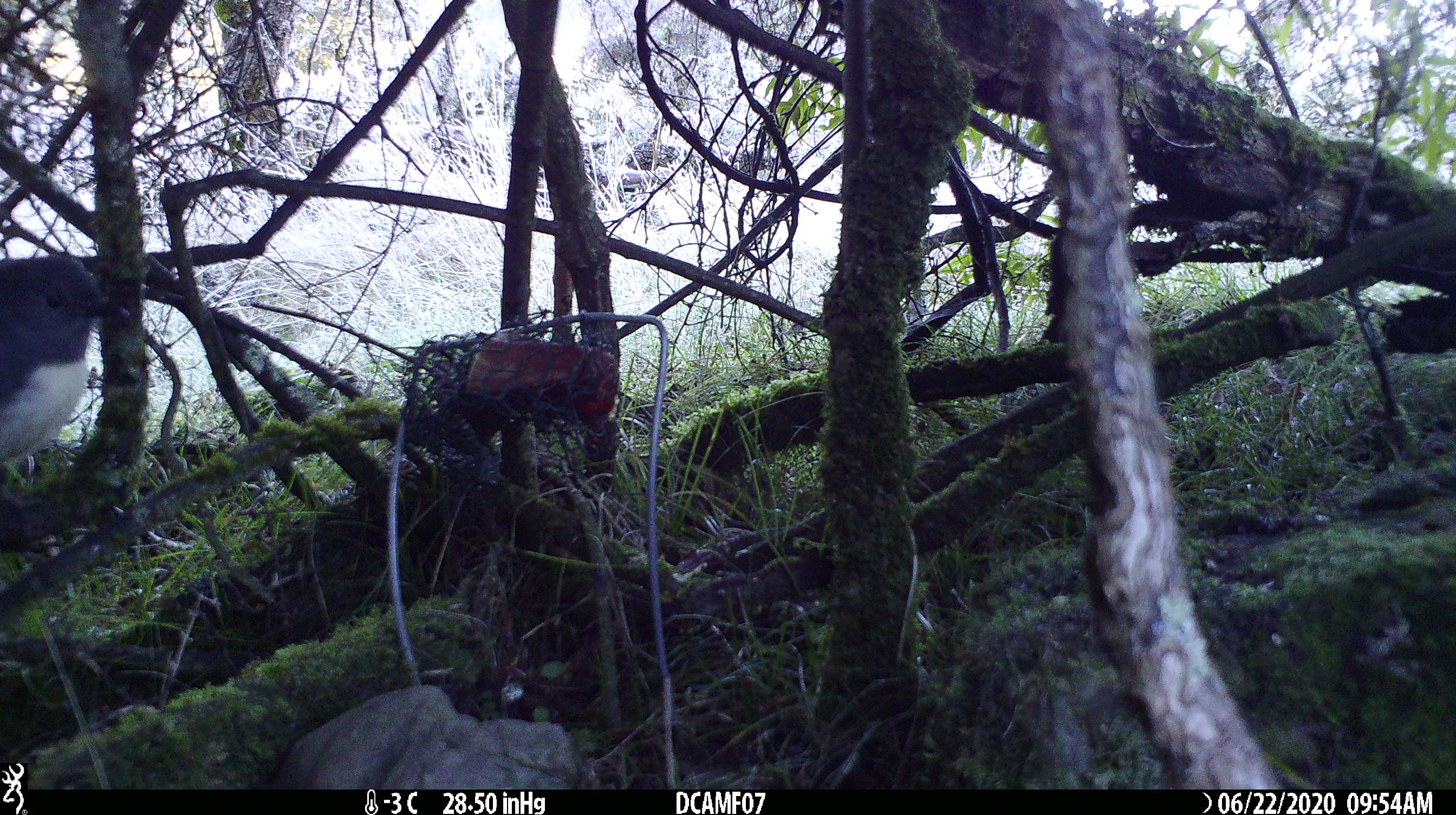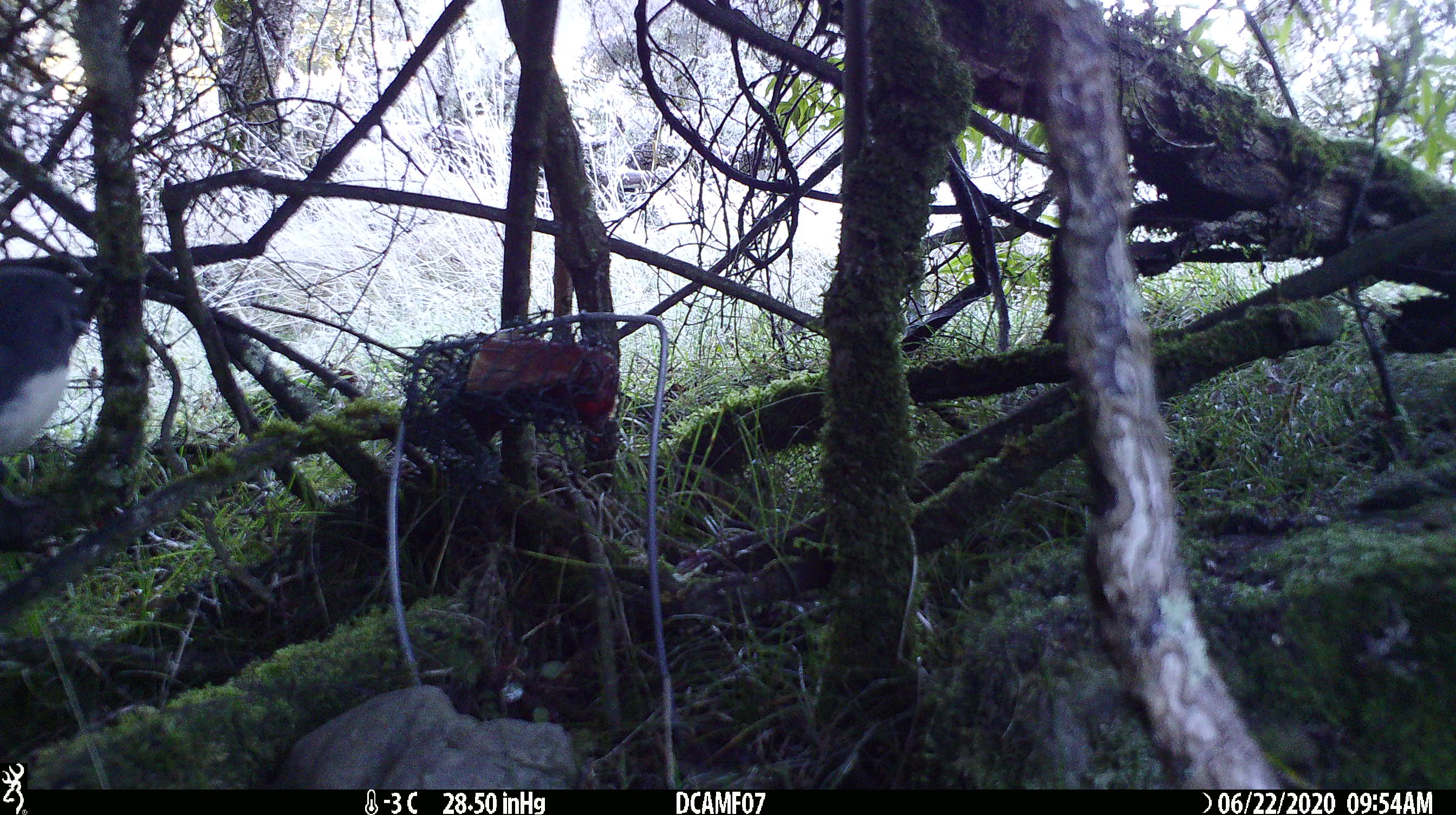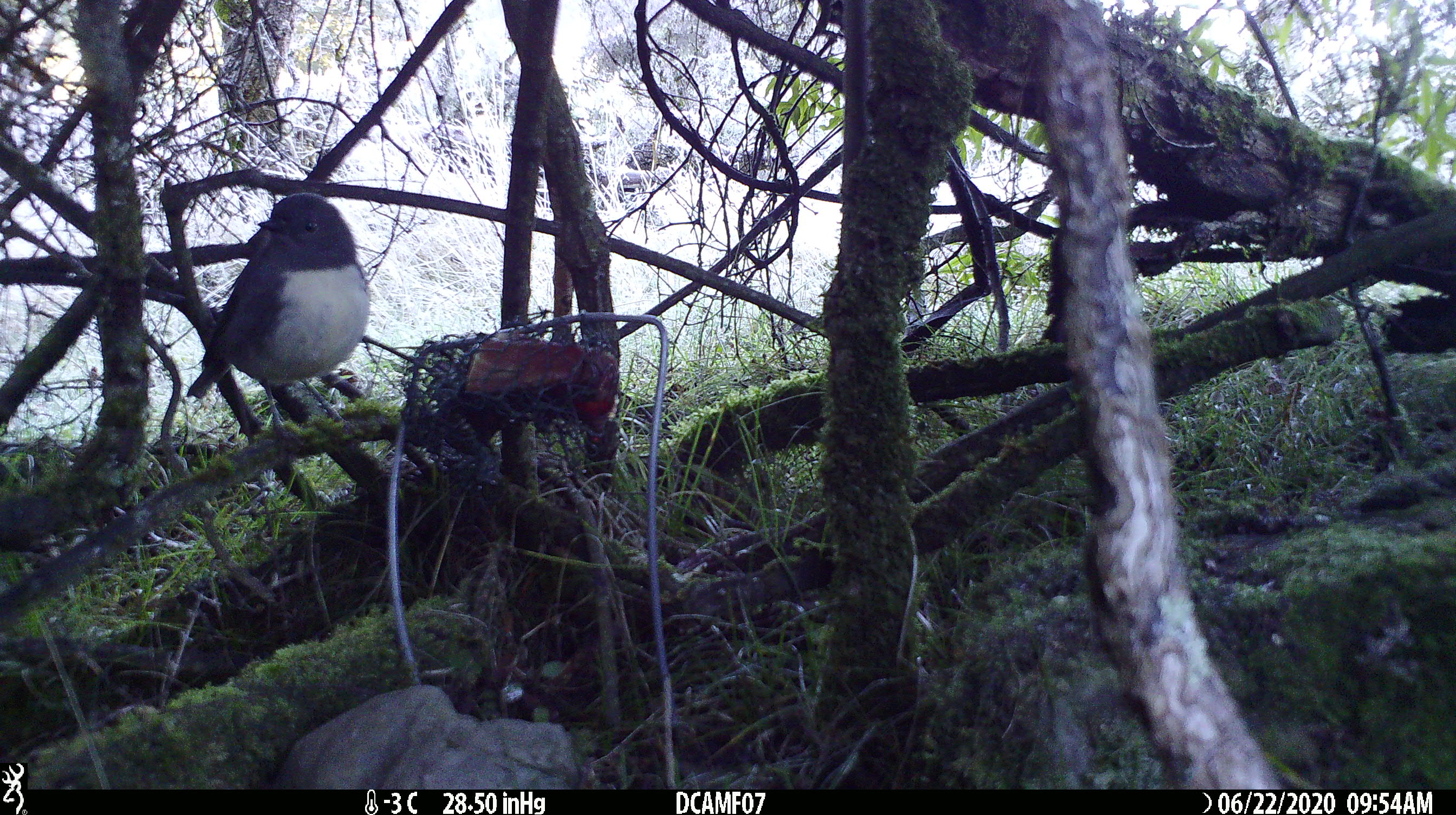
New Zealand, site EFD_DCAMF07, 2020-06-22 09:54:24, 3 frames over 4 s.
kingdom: Animalia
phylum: Chordata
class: Aves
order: Passeriformes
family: Petroicidae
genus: Petroica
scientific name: Petroica australis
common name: new zealand robin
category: robin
Robin (new zealand robin) (Petroica australis).